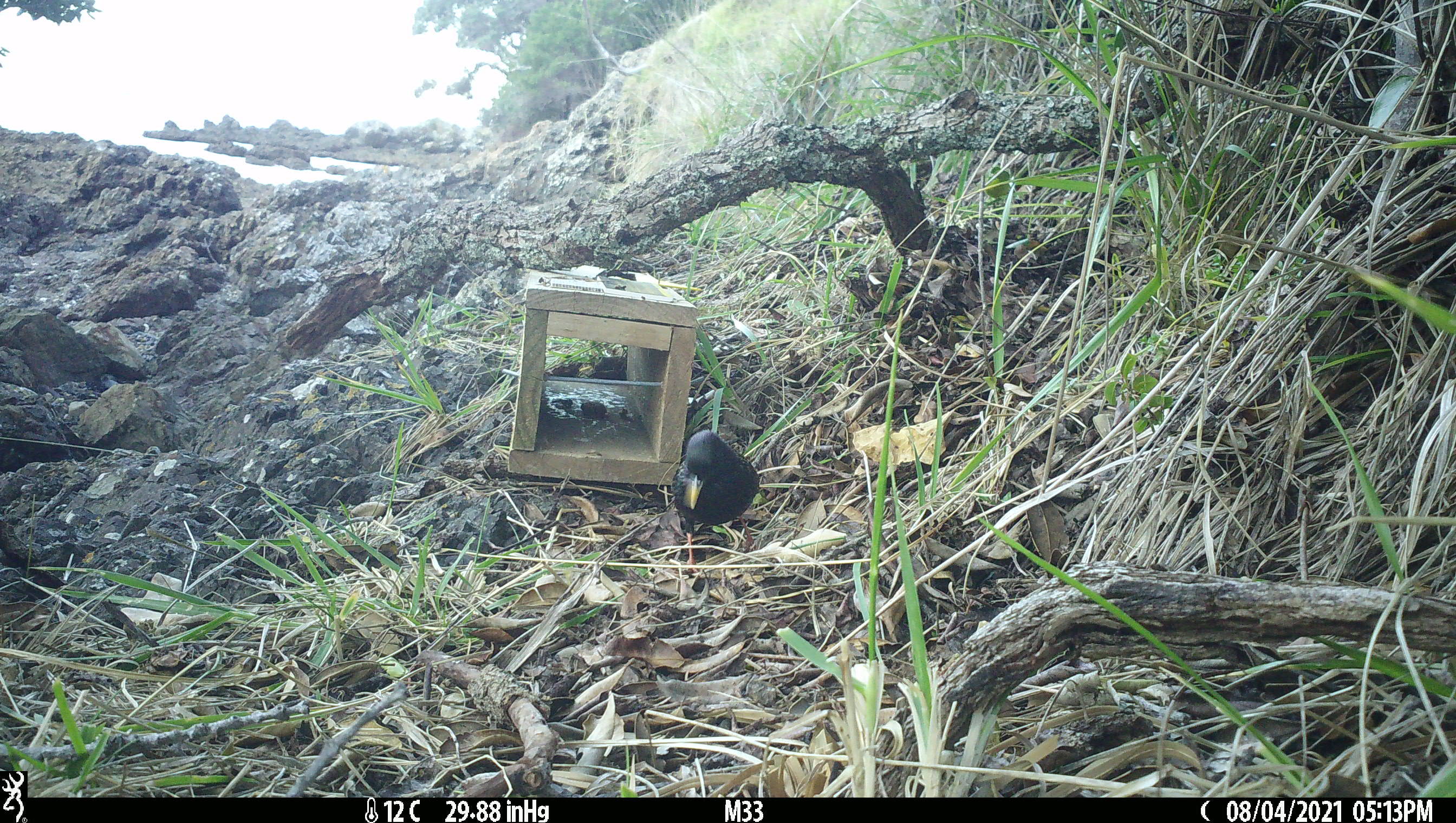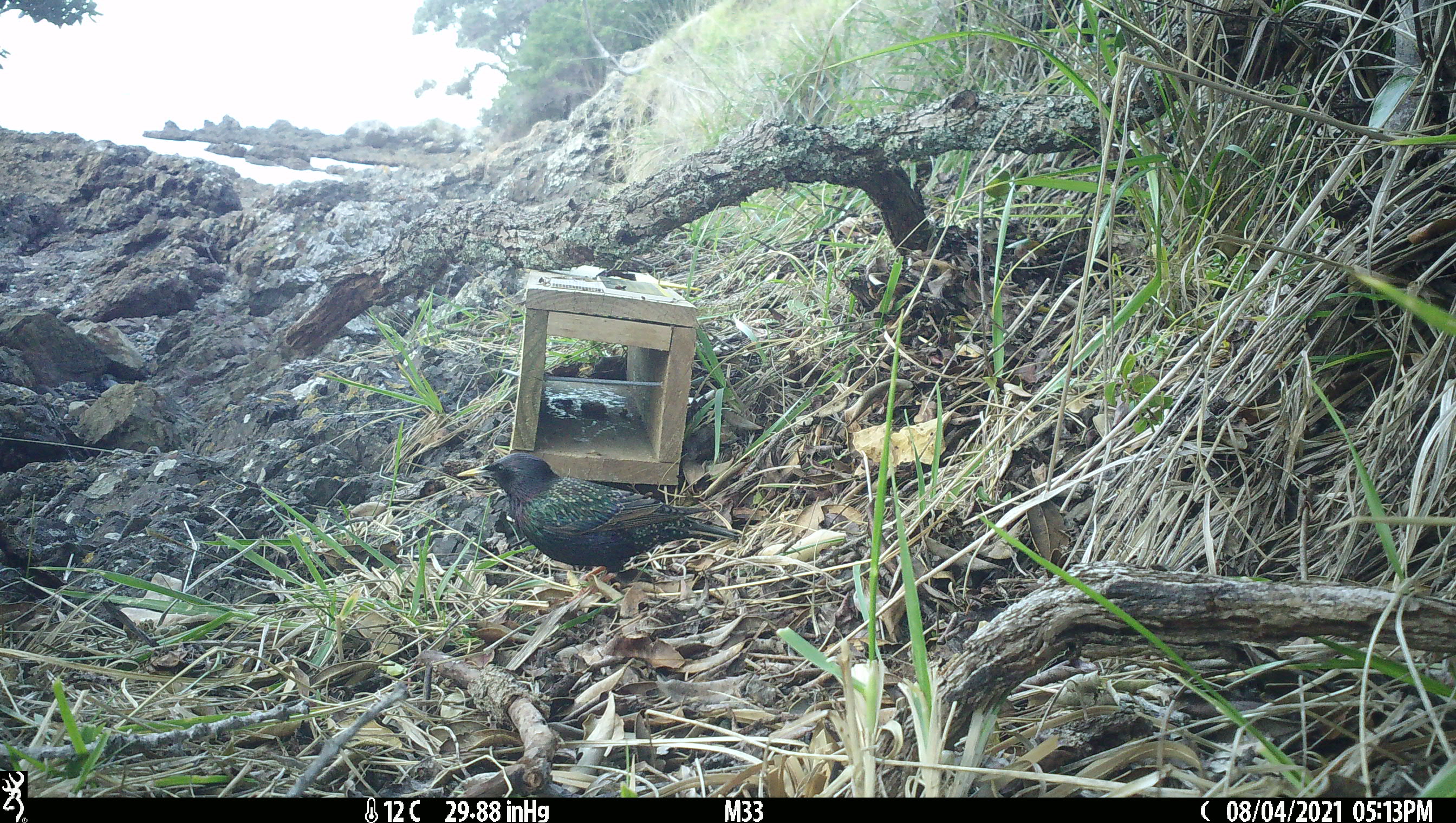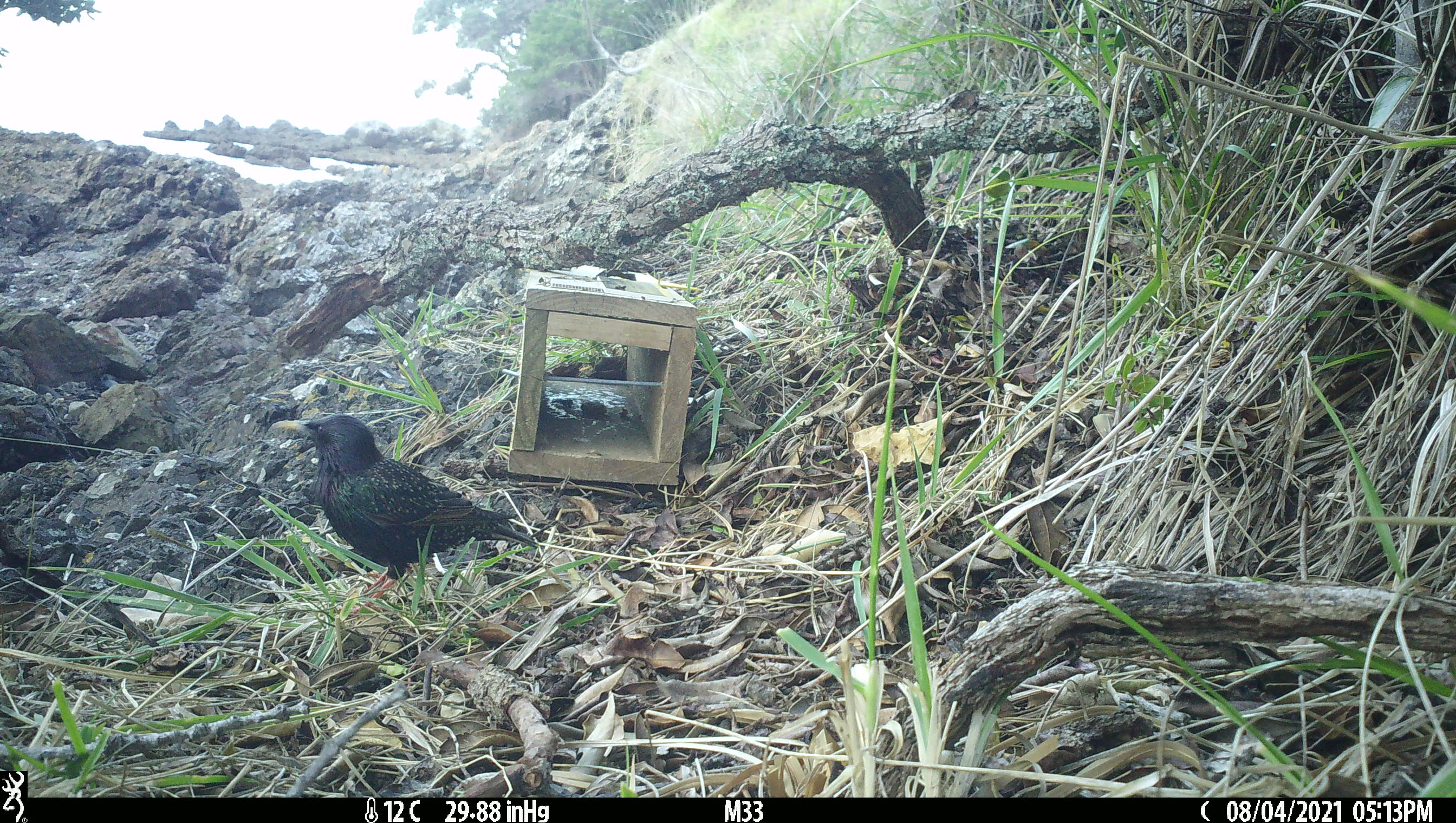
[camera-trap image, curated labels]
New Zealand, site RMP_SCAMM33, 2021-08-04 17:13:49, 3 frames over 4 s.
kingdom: Animalia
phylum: Chordata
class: Aves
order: Passeriformes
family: Sturnidae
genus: Sturnus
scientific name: Sturnus vulgaris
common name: european starling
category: starling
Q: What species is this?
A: Starling (european starling) (Sturnus vulgaris).